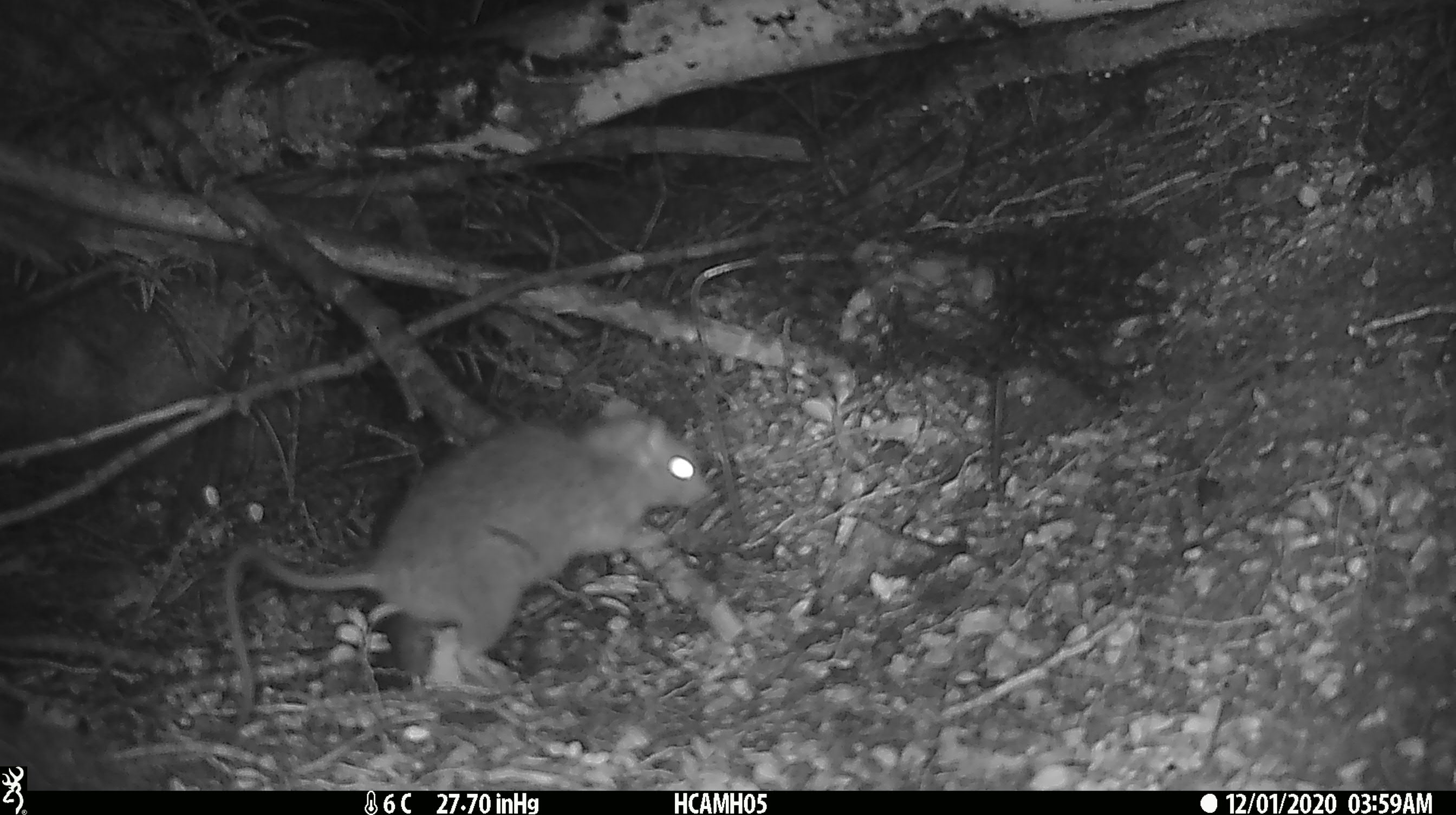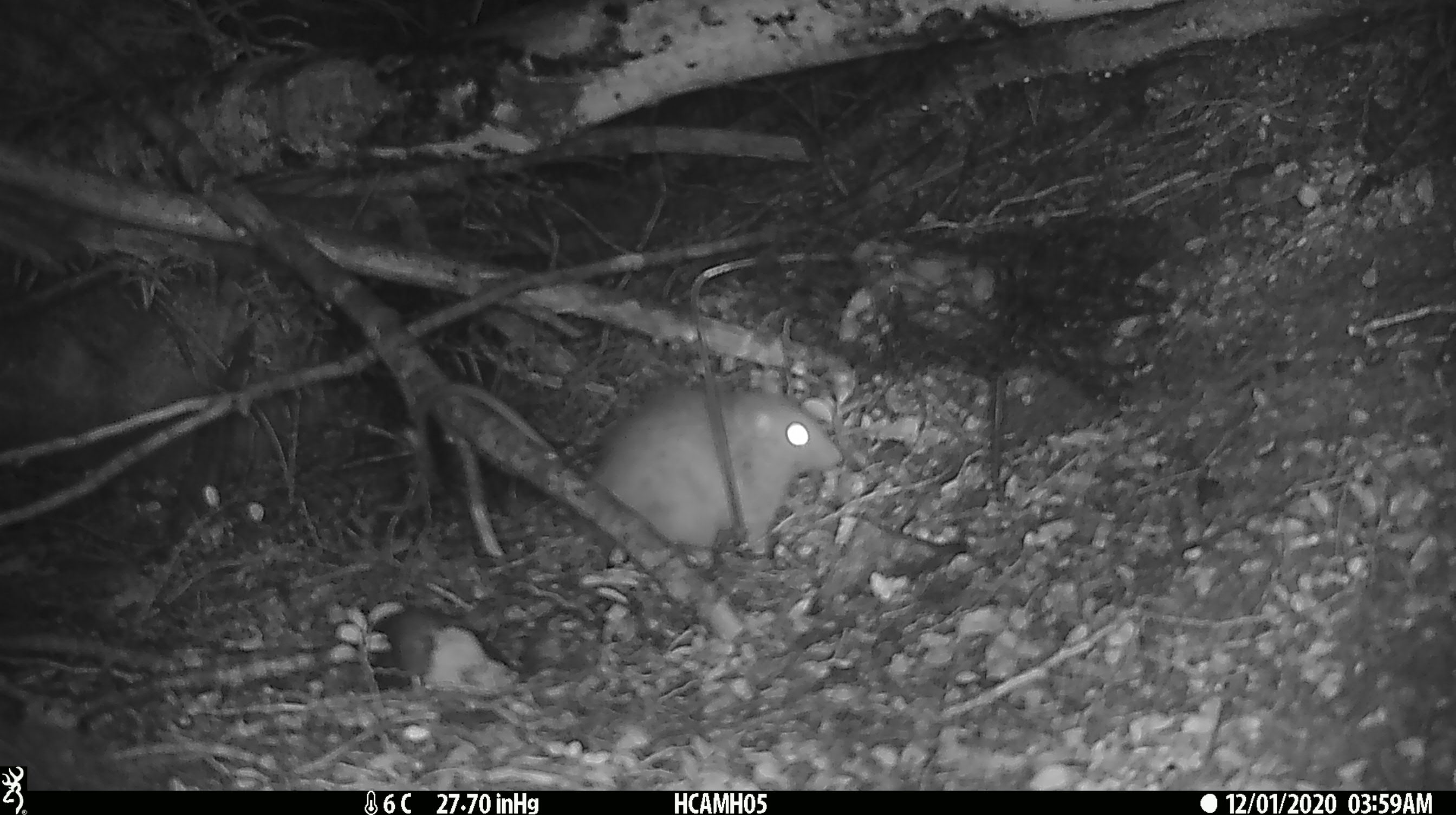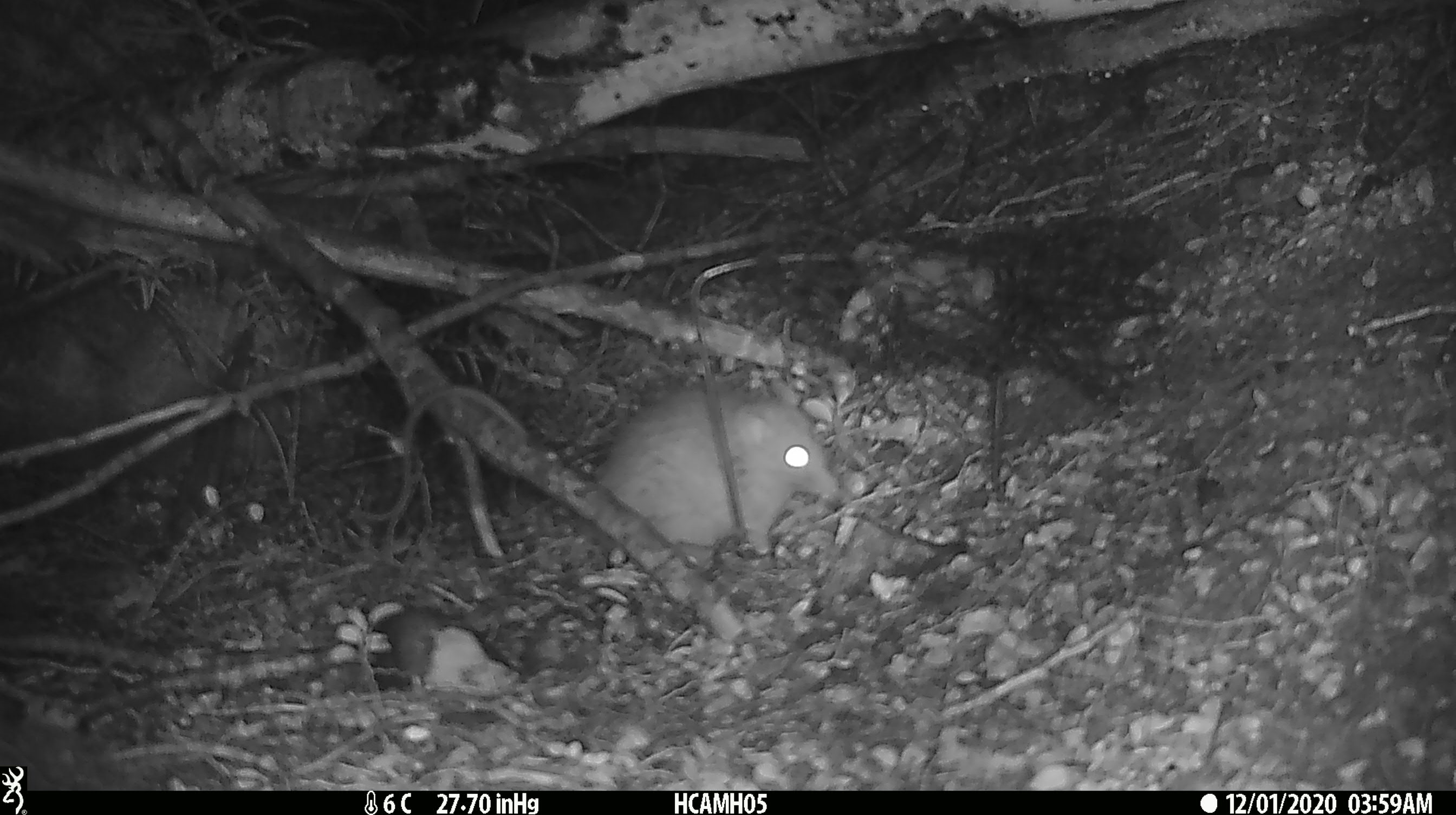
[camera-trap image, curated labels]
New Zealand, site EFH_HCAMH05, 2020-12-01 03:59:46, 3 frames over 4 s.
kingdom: Animalia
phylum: Chordata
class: Mammalia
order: Rodentia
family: Muridae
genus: Rattus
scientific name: Rattus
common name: rat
Rat (Rattus).